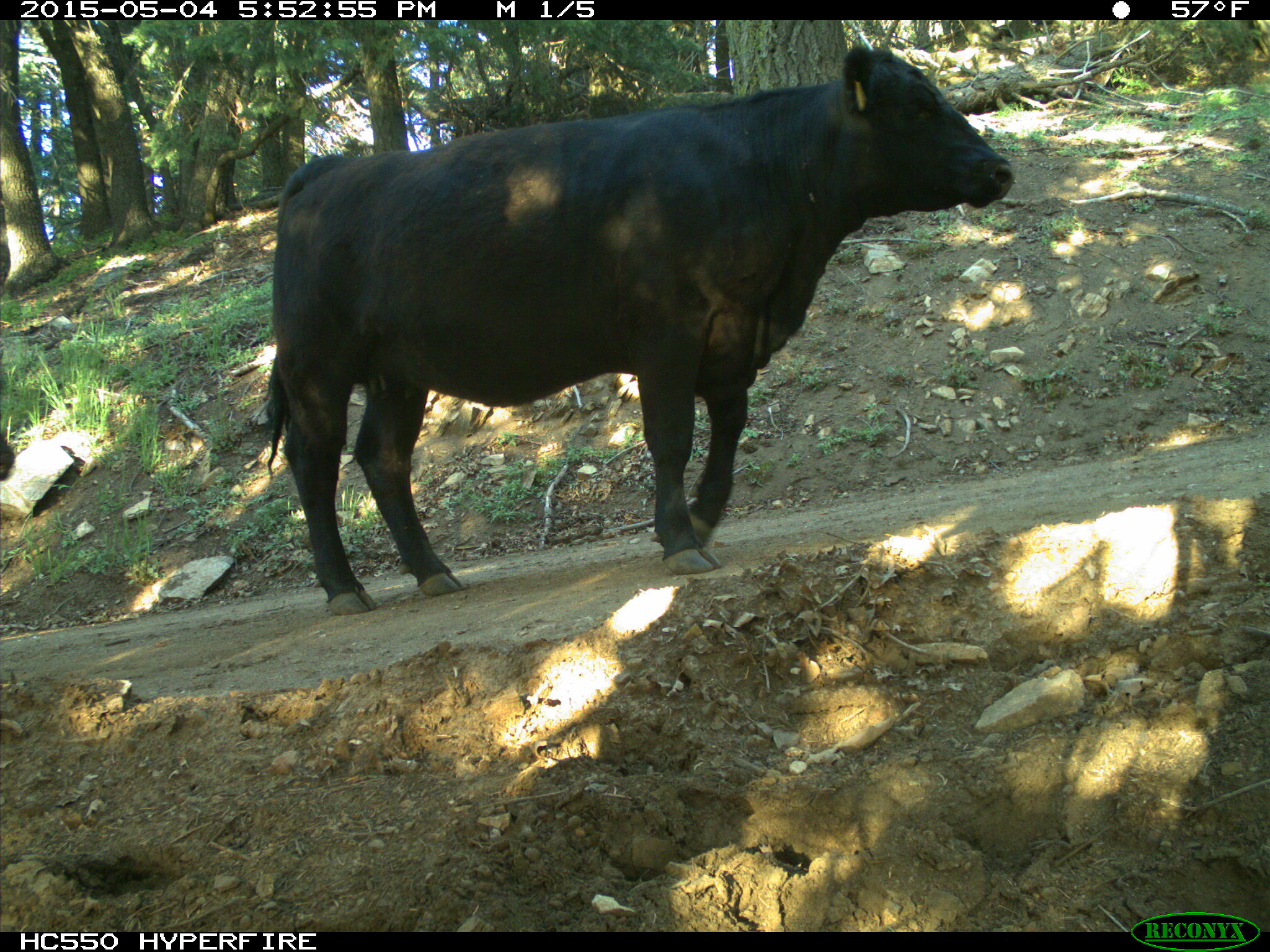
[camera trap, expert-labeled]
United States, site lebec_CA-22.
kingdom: Animalia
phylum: Chordata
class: Mammalia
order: Artiodactyla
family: Bovidae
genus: Bos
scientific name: Bos taurus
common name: domestic cow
Bos taurus (domestic cow).